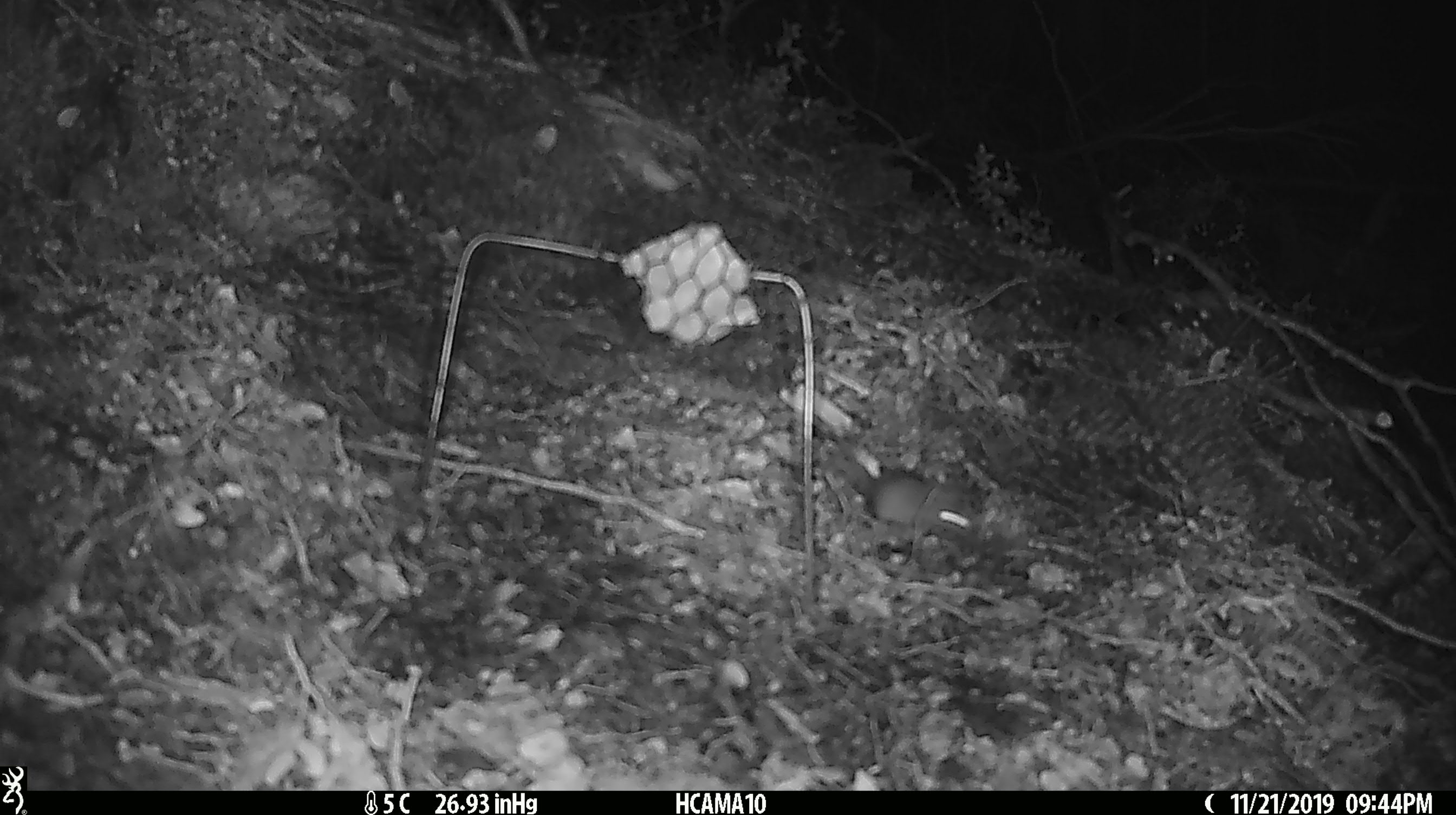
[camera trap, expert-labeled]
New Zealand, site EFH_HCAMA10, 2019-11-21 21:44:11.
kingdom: Animalia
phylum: Chordata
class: Mammalia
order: Rodentia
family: Muridae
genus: Mus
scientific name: Mus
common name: mouse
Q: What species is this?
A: Mouse (Mus).